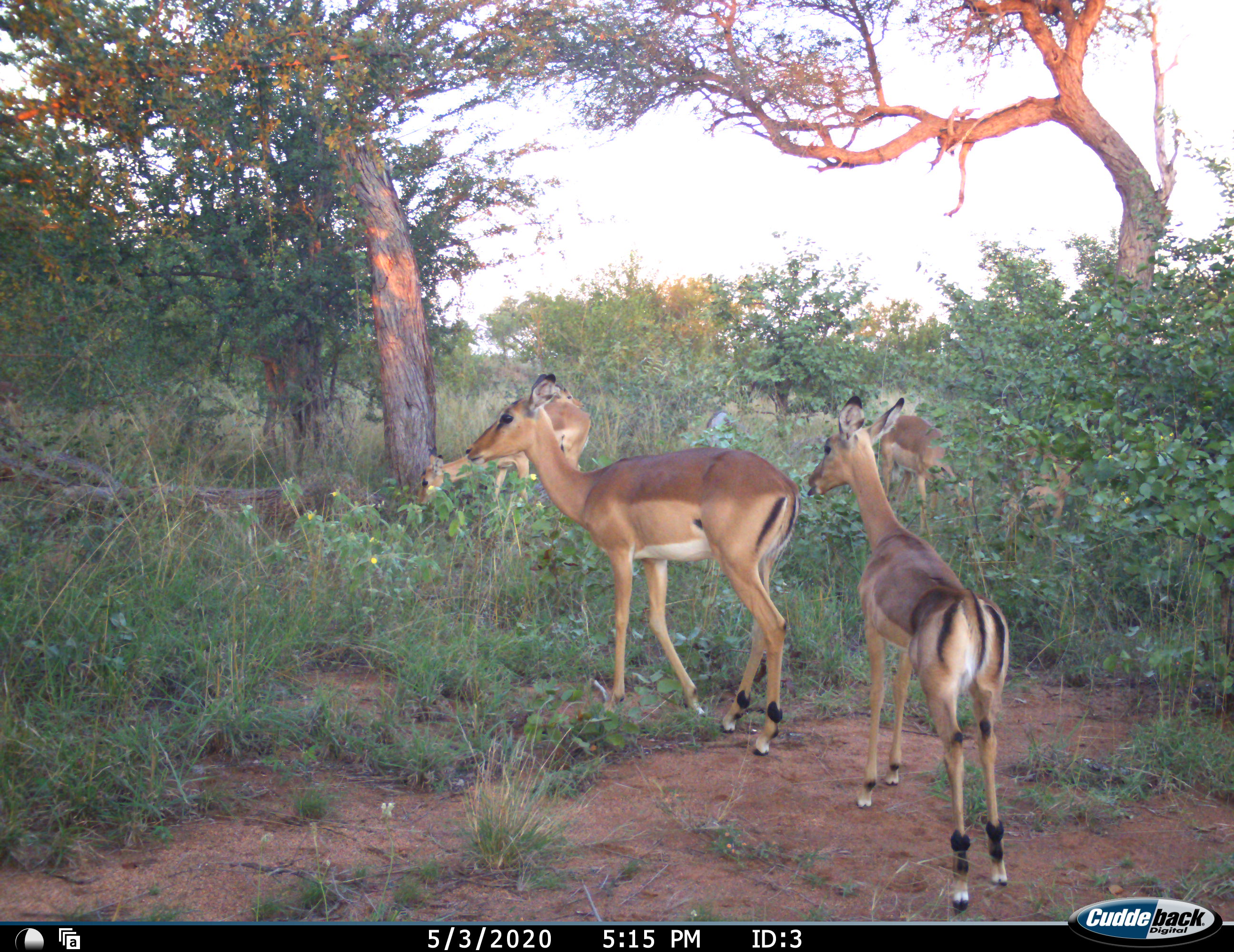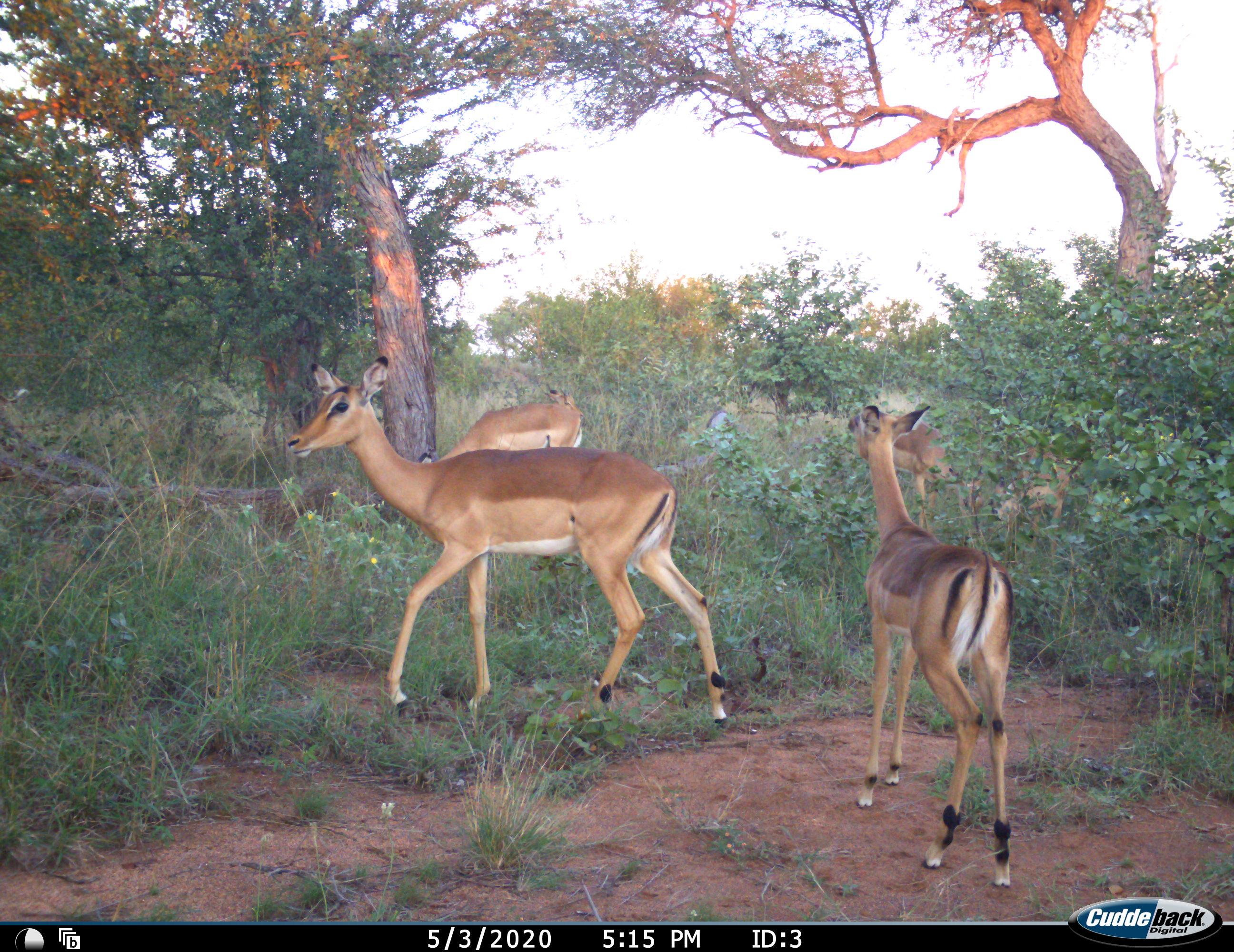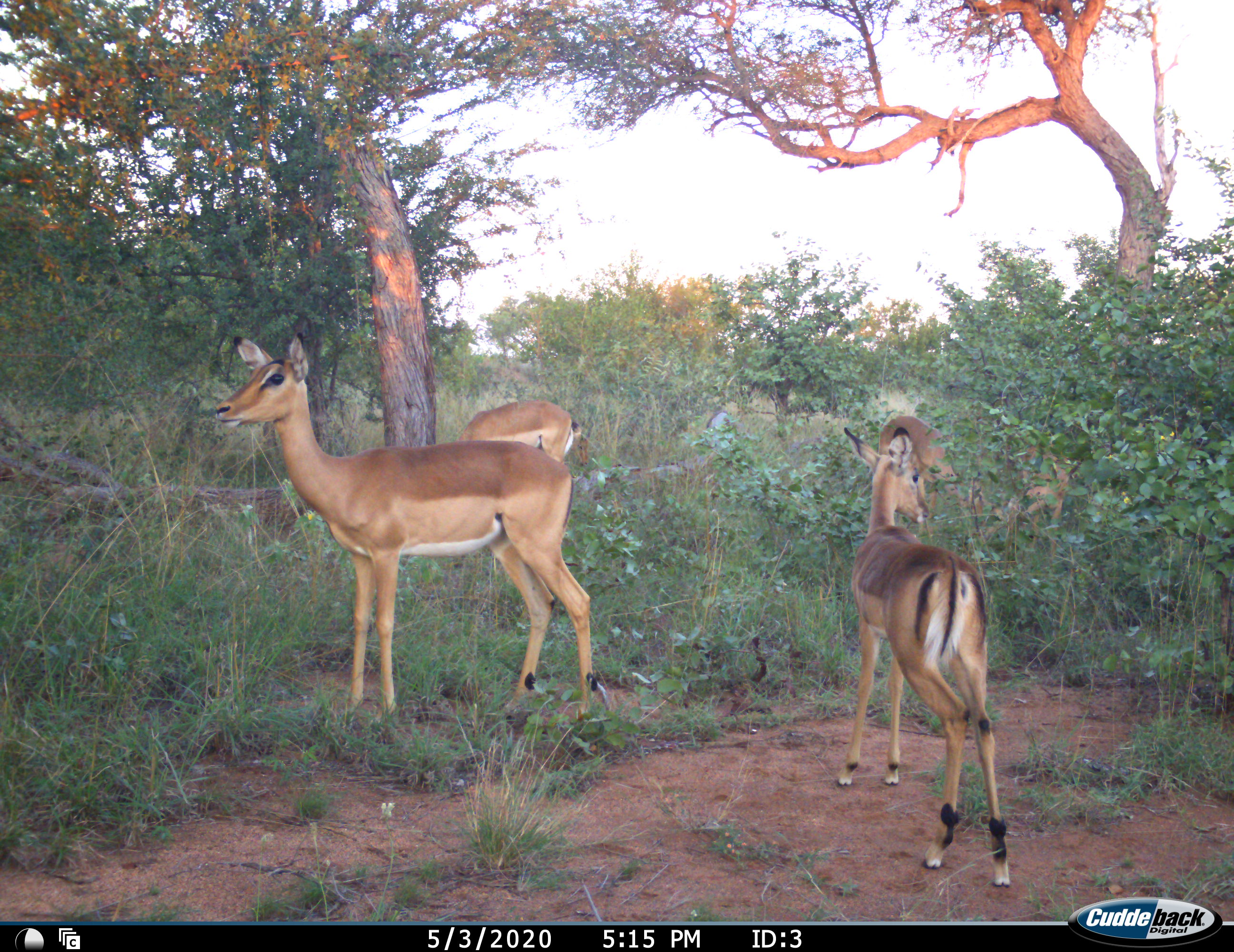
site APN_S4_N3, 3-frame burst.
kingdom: Animalia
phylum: Chordata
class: Mammalia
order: Artiodactyla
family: Bovidae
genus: Aepyceros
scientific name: Aepyceros melampus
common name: impala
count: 5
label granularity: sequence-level